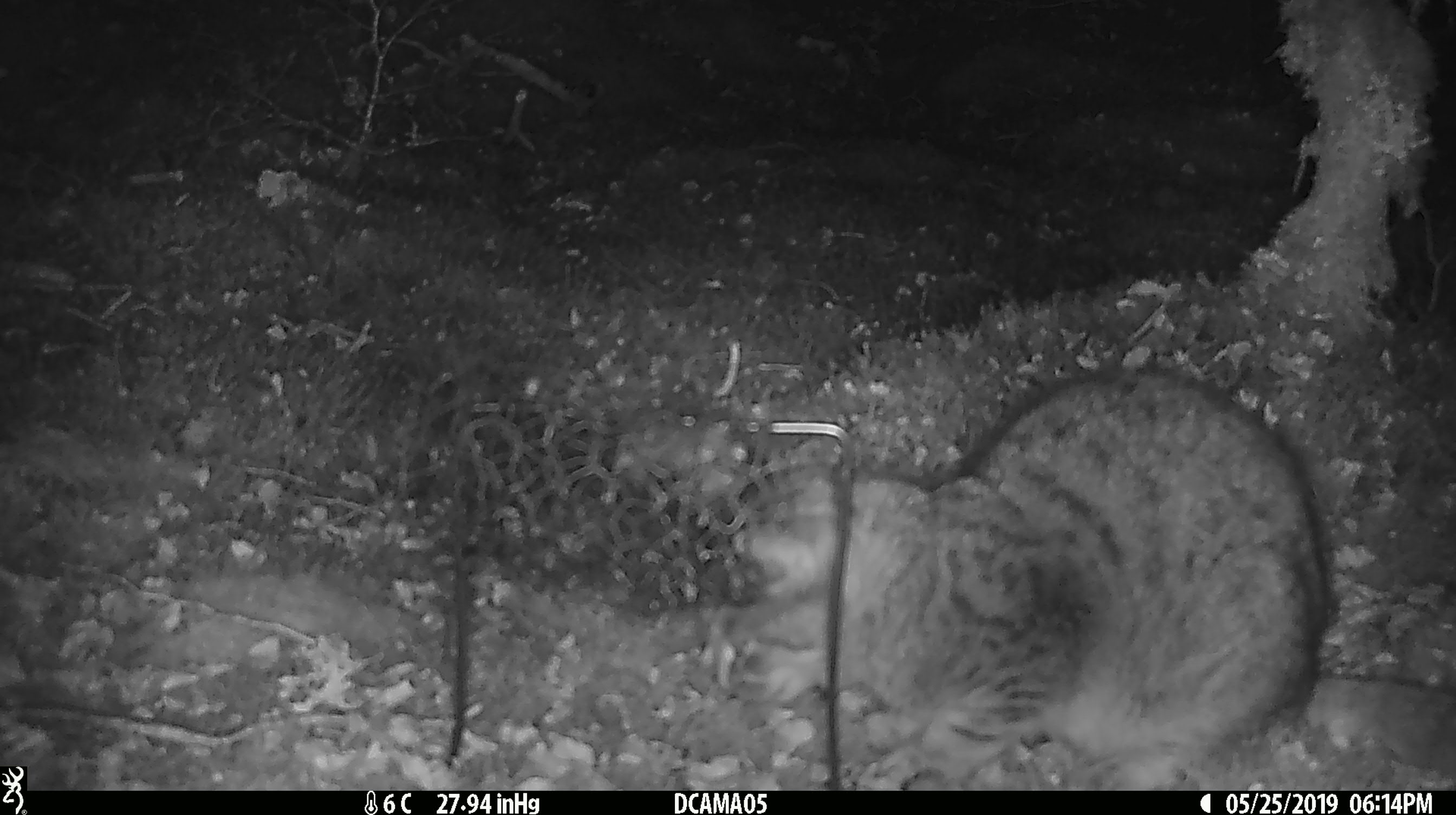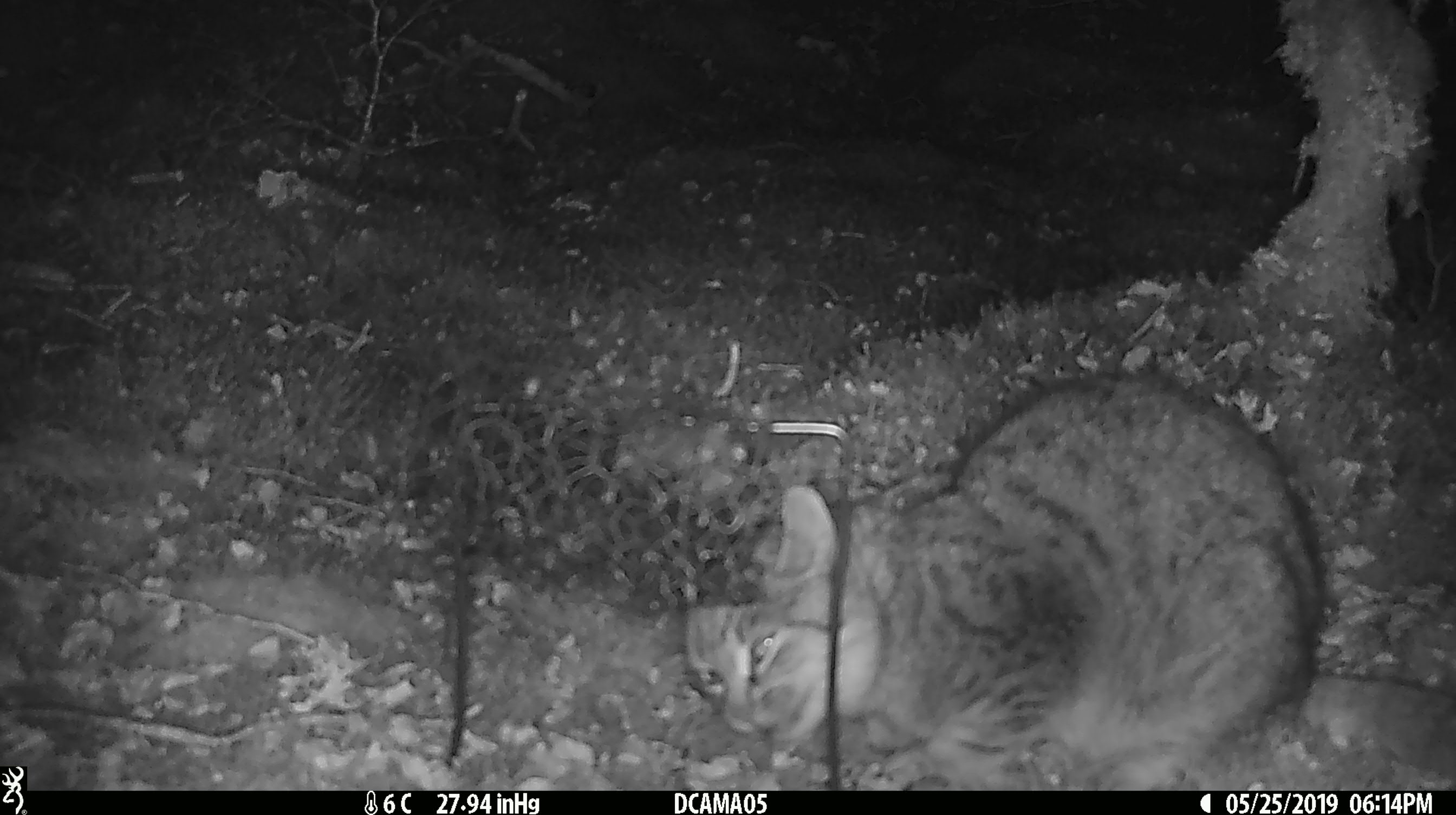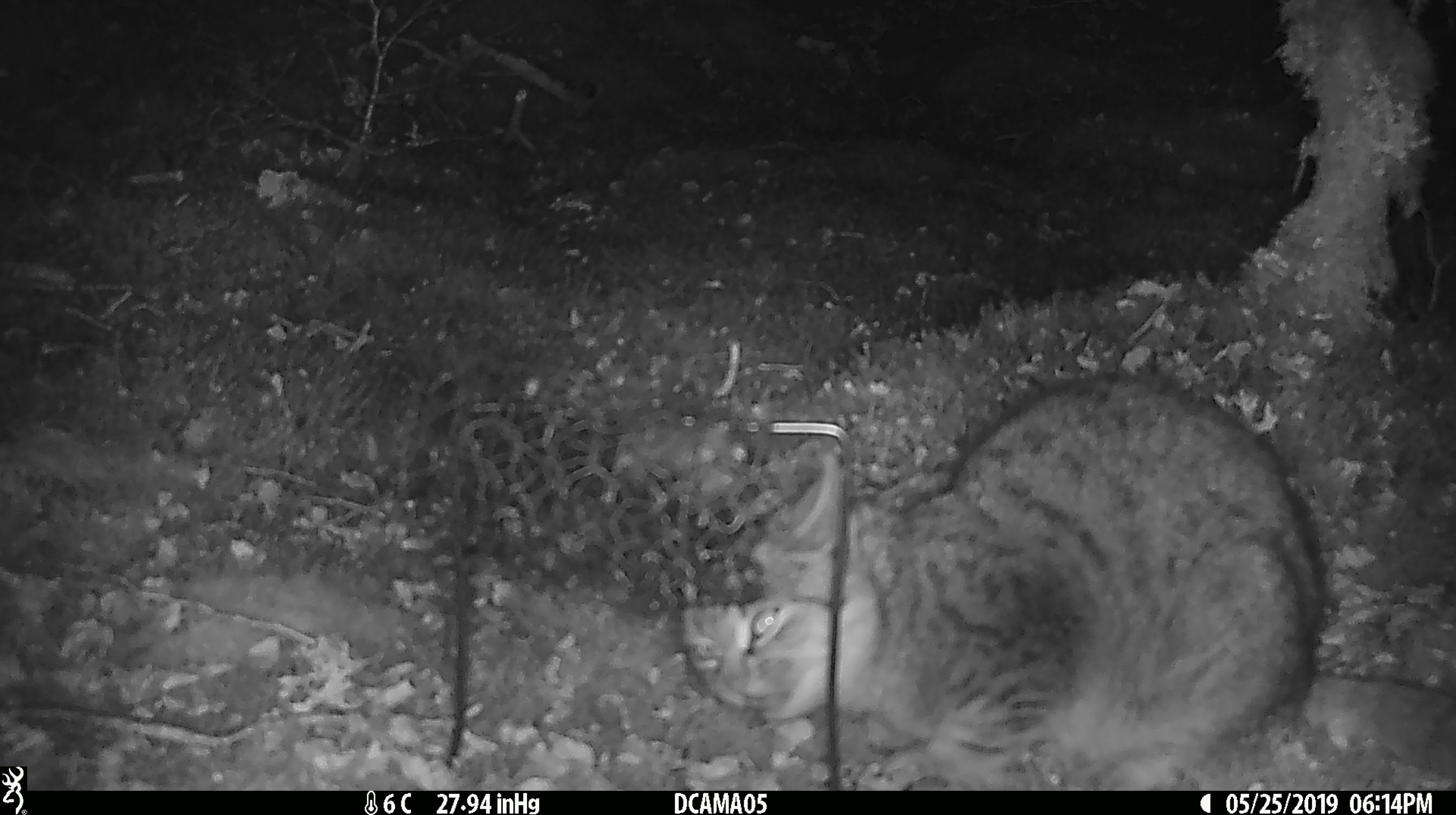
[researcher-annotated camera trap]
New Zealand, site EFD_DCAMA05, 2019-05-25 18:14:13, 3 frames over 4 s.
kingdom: Animalia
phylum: Chordata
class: Mammalia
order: Carnivora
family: Felidae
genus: Felis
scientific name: Felis catus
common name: domestic cat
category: cat